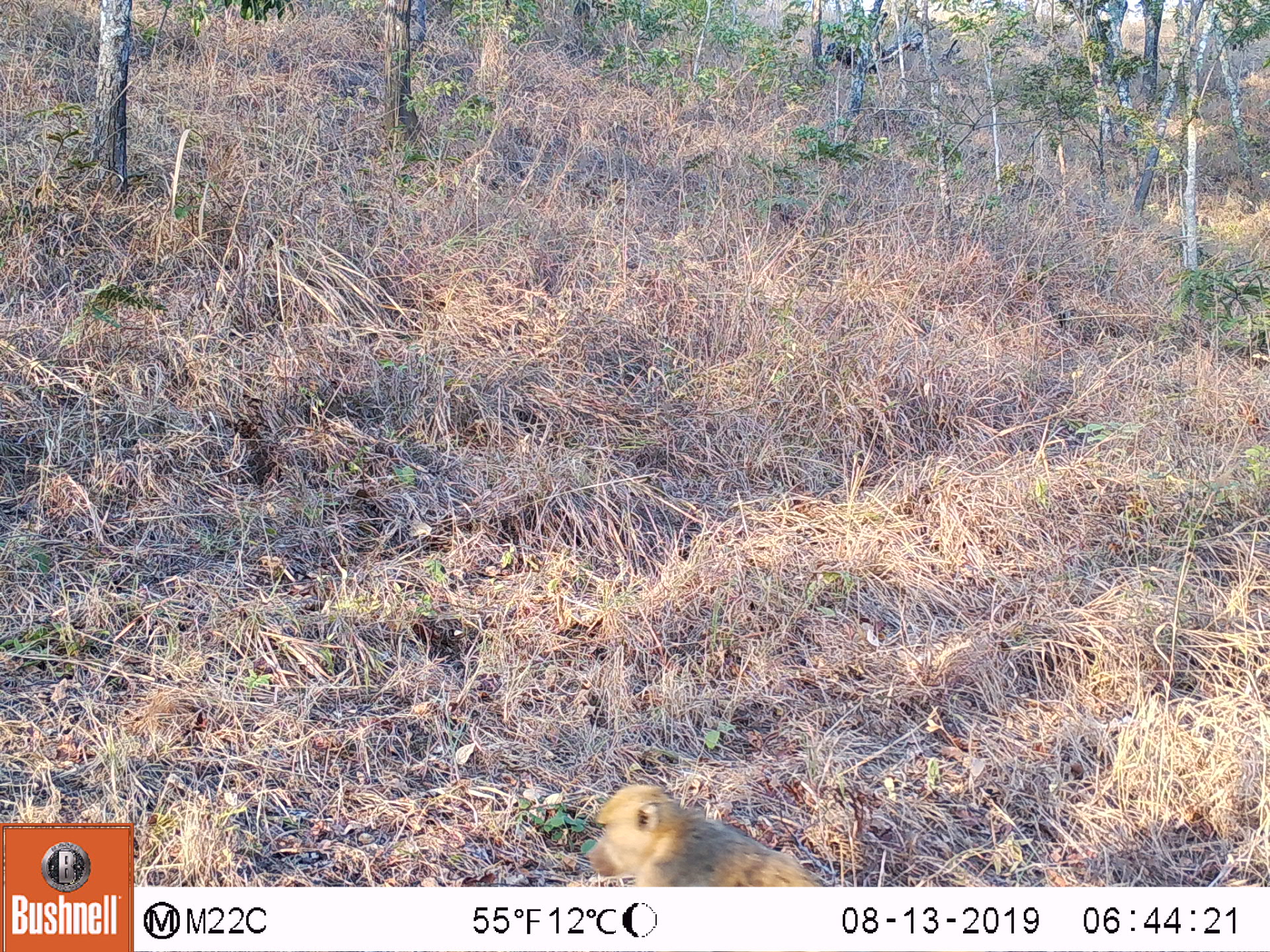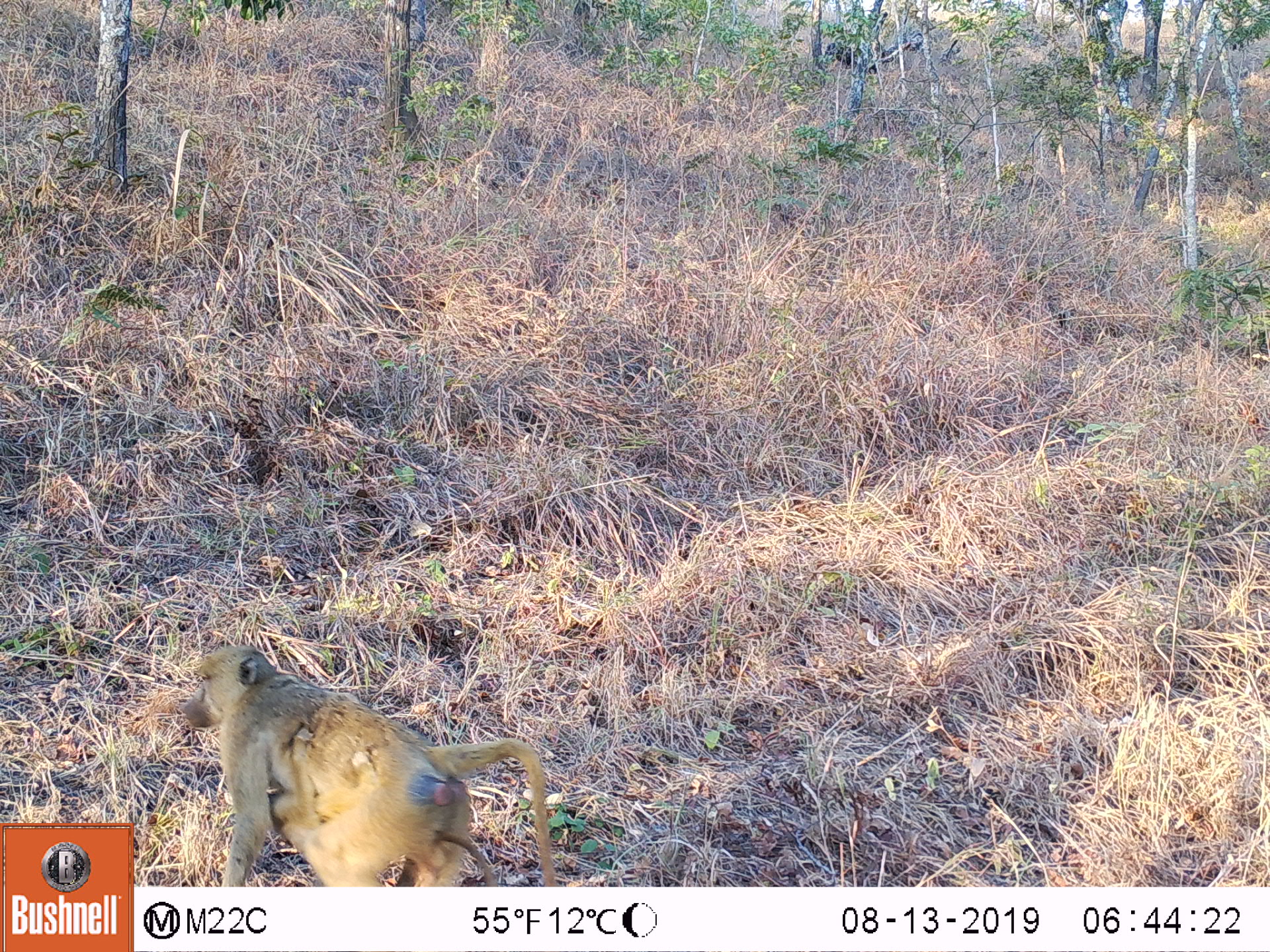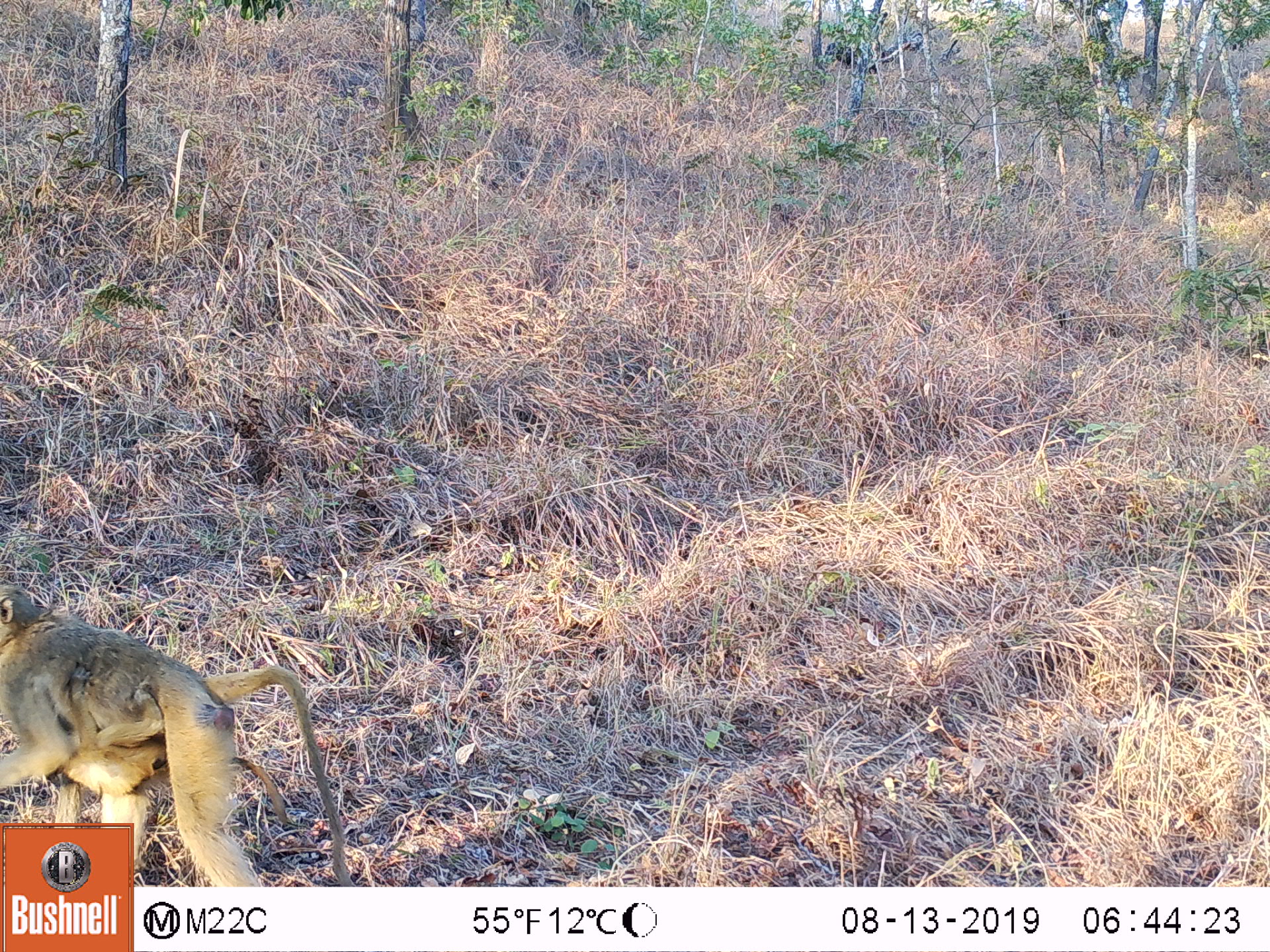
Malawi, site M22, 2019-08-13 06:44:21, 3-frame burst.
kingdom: Animalia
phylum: Chordata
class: Mammalia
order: Primates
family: Cercopithecidae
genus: Papio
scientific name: Papio cynocephalus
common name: yellow baboon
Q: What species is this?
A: Yellow baboon (Papio cynocephalus).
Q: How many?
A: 1.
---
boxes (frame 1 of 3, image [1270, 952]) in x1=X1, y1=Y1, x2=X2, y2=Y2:
yellow baboon: x1=584, y1=781, x2=831, y2=885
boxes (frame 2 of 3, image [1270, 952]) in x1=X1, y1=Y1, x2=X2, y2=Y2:
yellow baboon: x1=183, y1=647, x2=555, y2=885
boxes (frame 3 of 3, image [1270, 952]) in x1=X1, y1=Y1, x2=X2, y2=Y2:
yellow baboon: x1=0, y1=582, x2=339, y2=816; x1=64, y1=667, x2=168, y2=802